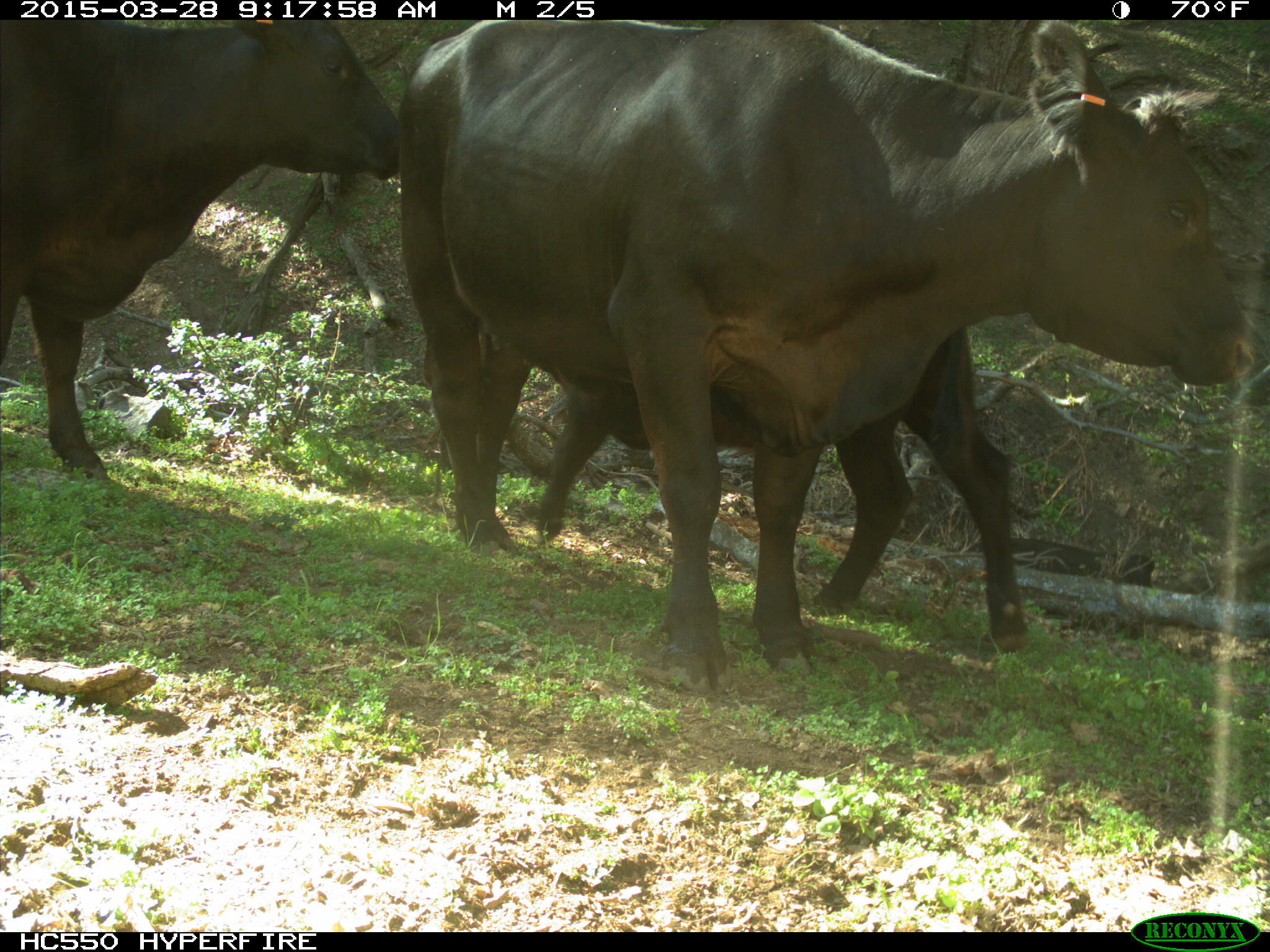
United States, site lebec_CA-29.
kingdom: Animalia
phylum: Chordata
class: Mammalia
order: Artiodactyla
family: Bovidae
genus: Bos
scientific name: Bos taurus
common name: domestic cow